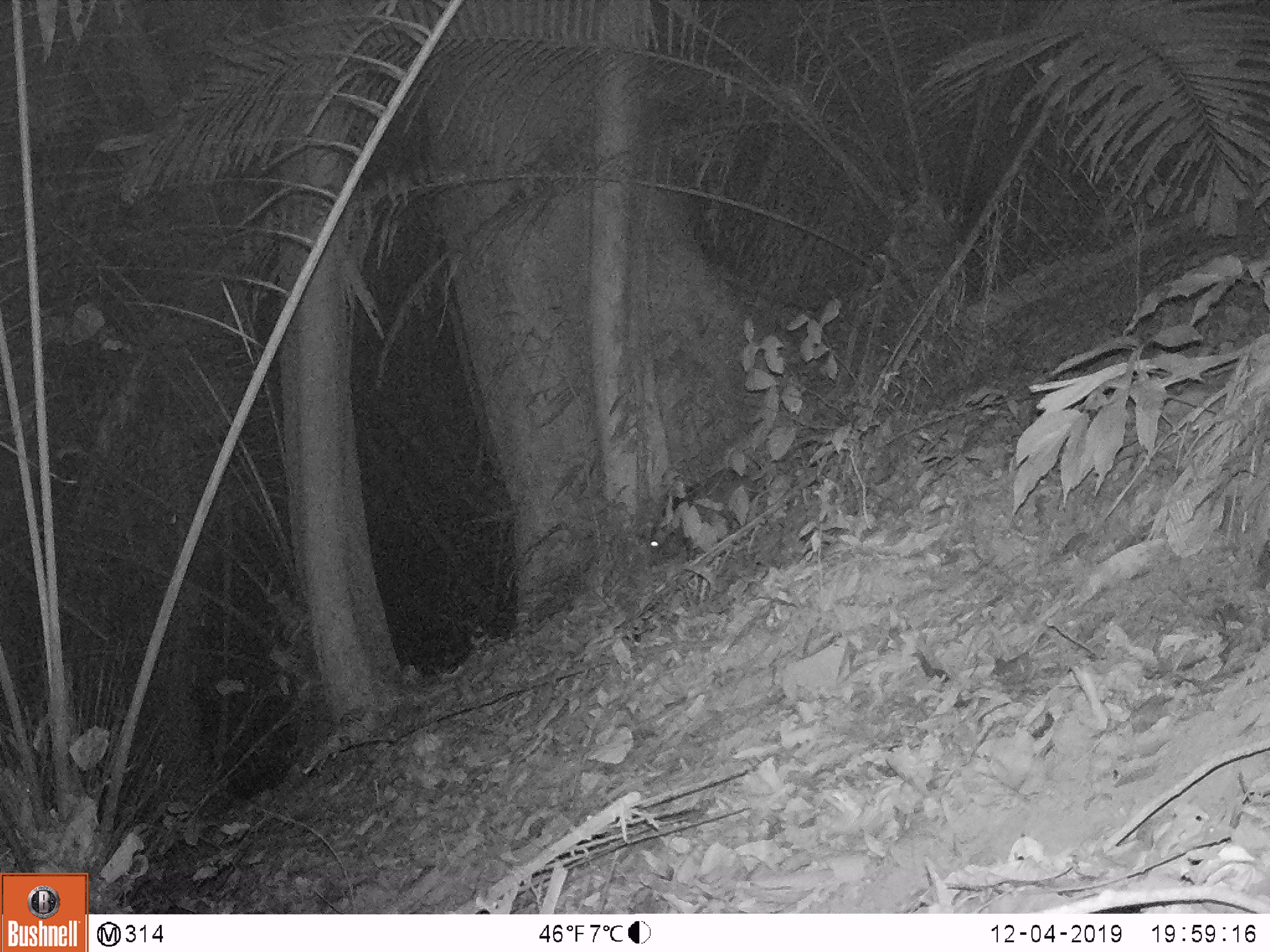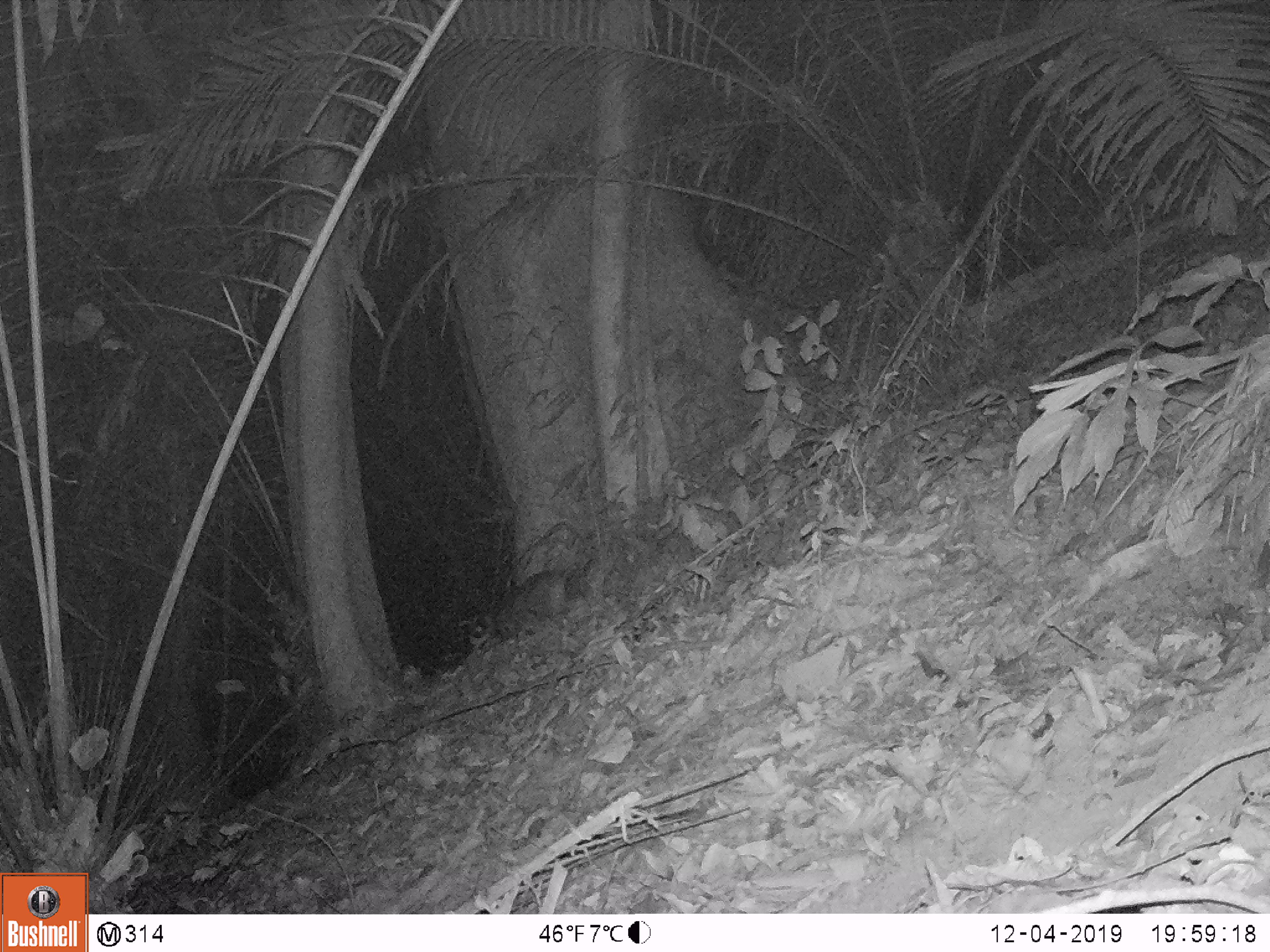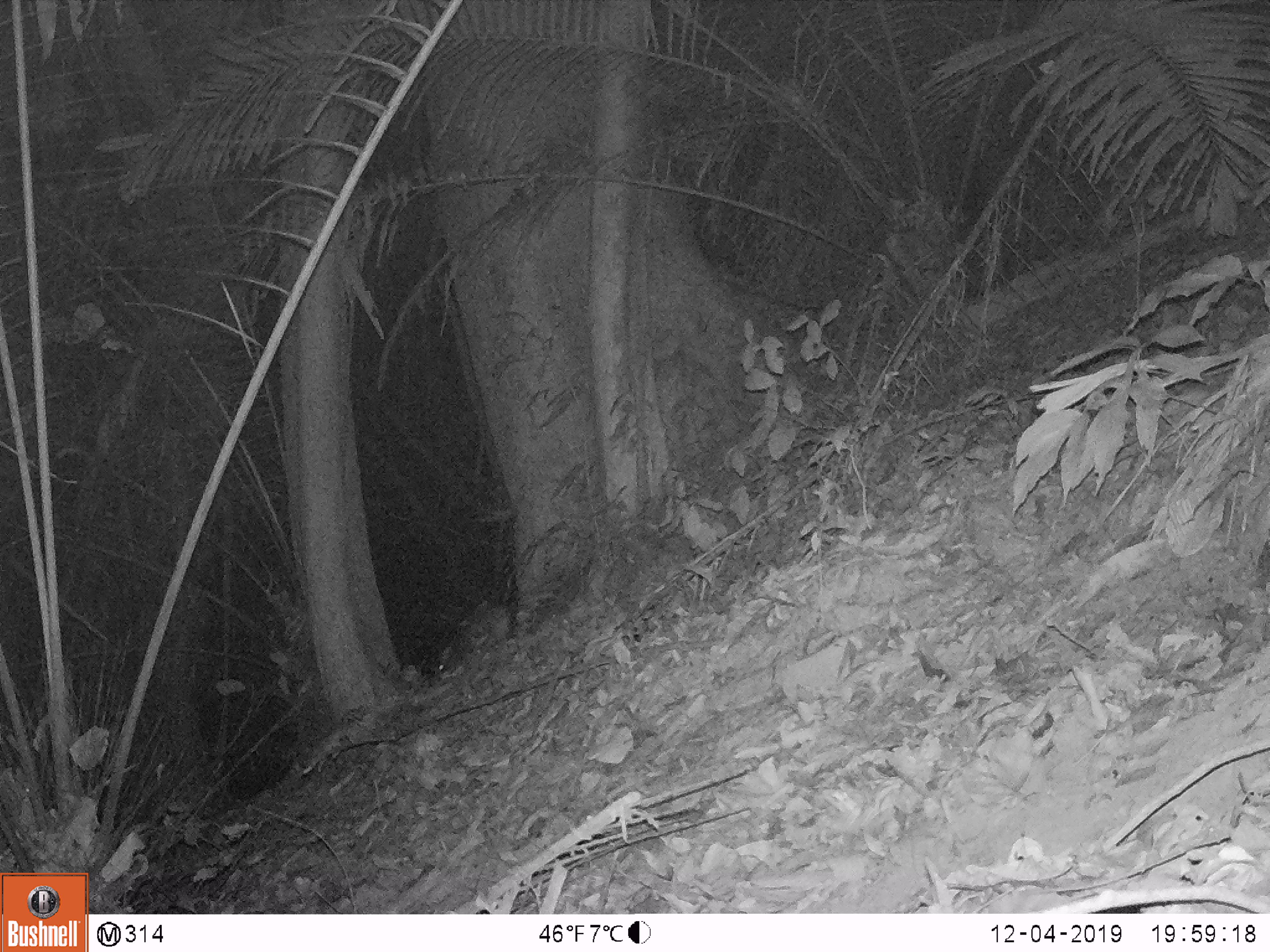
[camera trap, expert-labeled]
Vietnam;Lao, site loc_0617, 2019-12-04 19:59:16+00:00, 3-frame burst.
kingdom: Animalia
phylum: Chordata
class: Mammalia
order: Artiodactyla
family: Suidae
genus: Sus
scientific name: Sus scrofa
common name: eurasian wild pig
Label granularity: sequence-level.